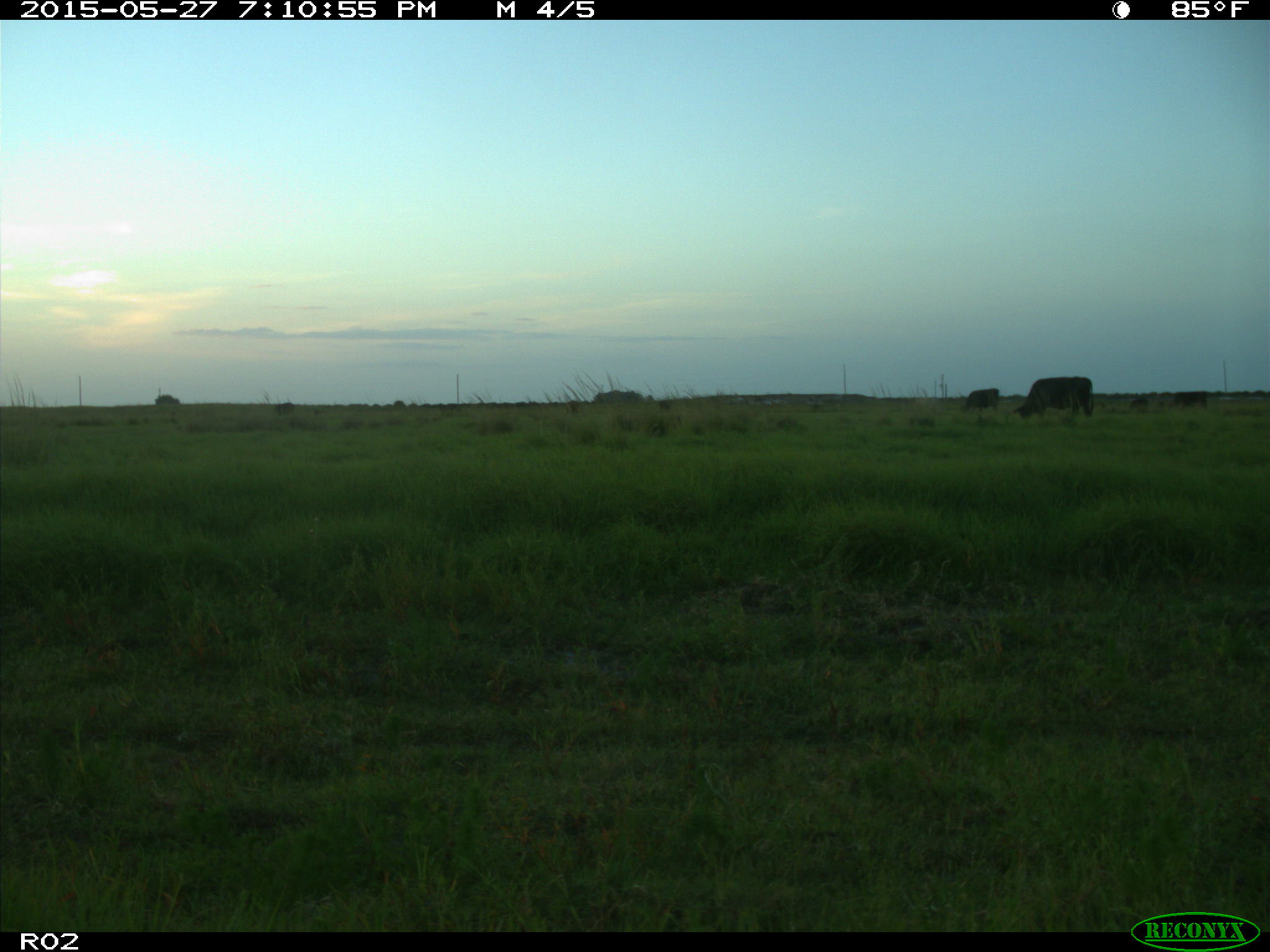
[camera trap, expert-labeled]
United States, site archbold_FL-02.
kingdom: Animalia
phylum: Chordata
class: Mammalia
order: Artiodactyla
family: Bovidae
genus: Bos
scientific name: Bos taurus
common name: domestic cow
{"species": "Bos taurus (domestic cow)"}